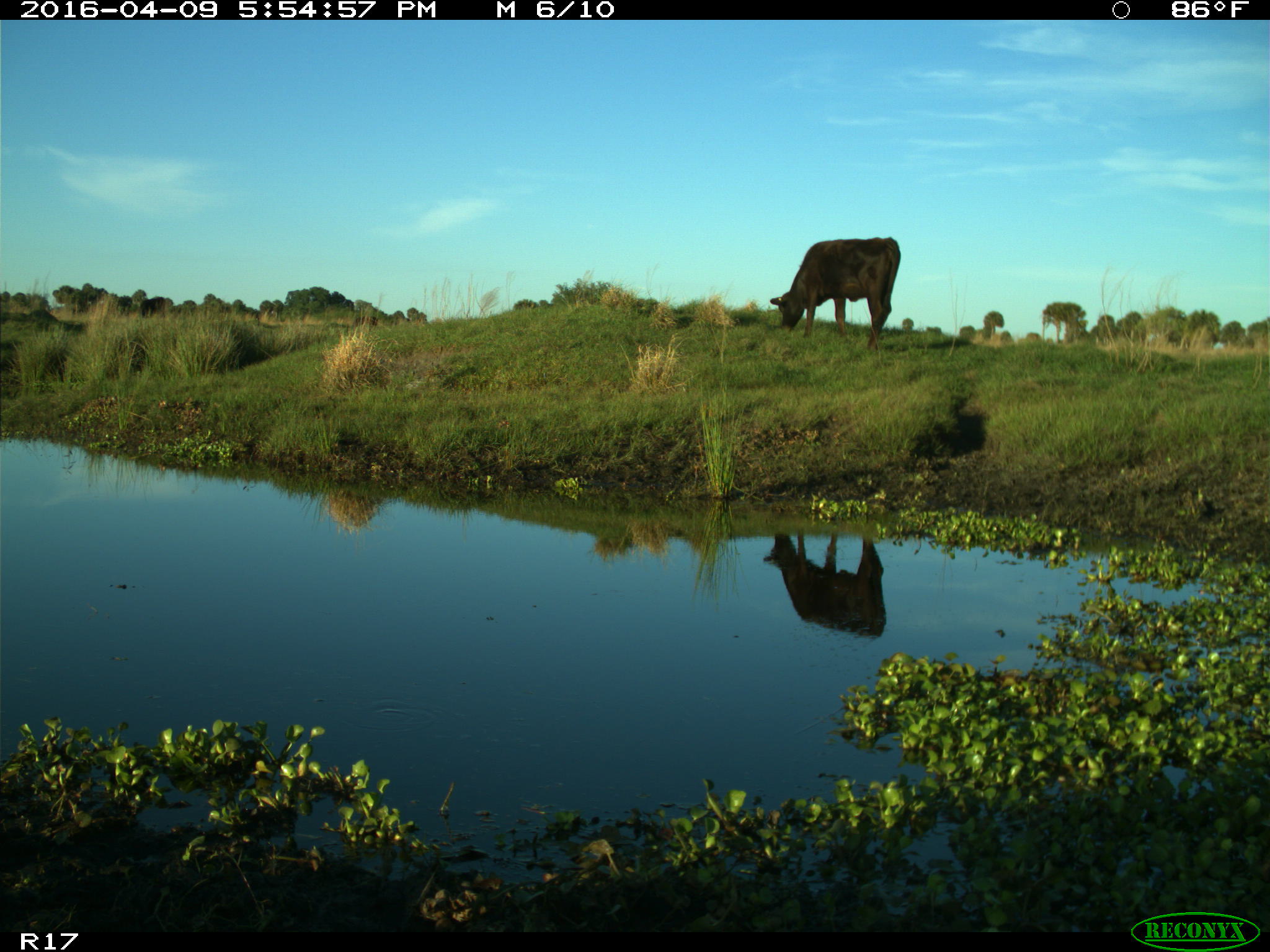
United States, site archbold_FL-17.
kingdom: Animalia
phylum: Chordata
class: Mammalia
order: Artiodactyla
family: Bovidae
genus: Bos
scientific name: Bos taurus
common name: domestic cow